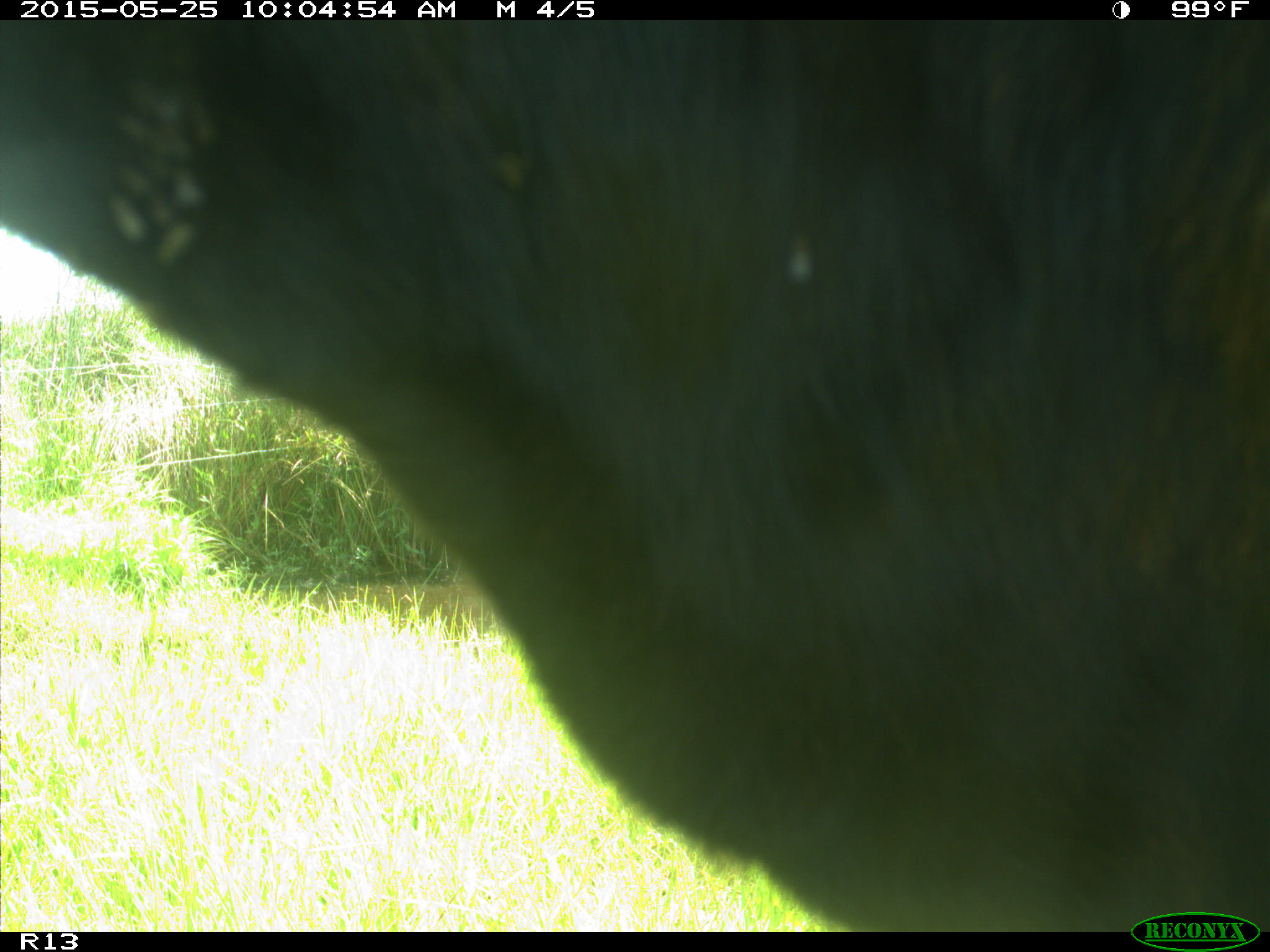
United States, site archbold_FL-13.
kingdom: Animalia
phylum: Chordata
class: Mammalia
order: Artiodactyla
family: Bovidae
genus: Bos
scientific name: Bos taurus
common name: domestic cow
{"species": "Bos taurus (domestic cow)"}